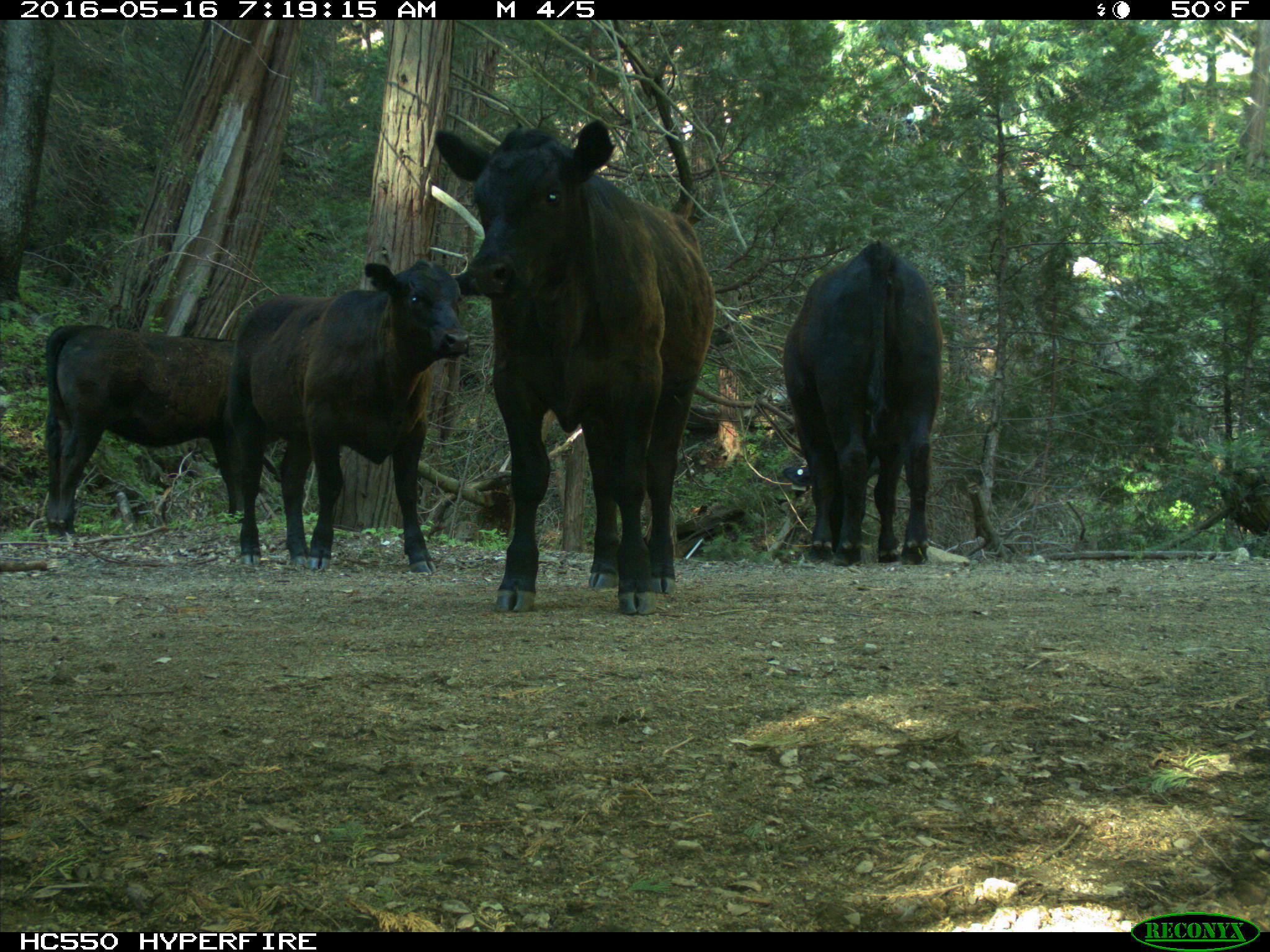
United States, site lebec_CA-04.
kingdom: Animalia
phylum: Chordata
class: Mammalia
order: Artiodactyla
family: Bovidae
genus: Bos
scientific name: Bos taurus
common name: domestic cow